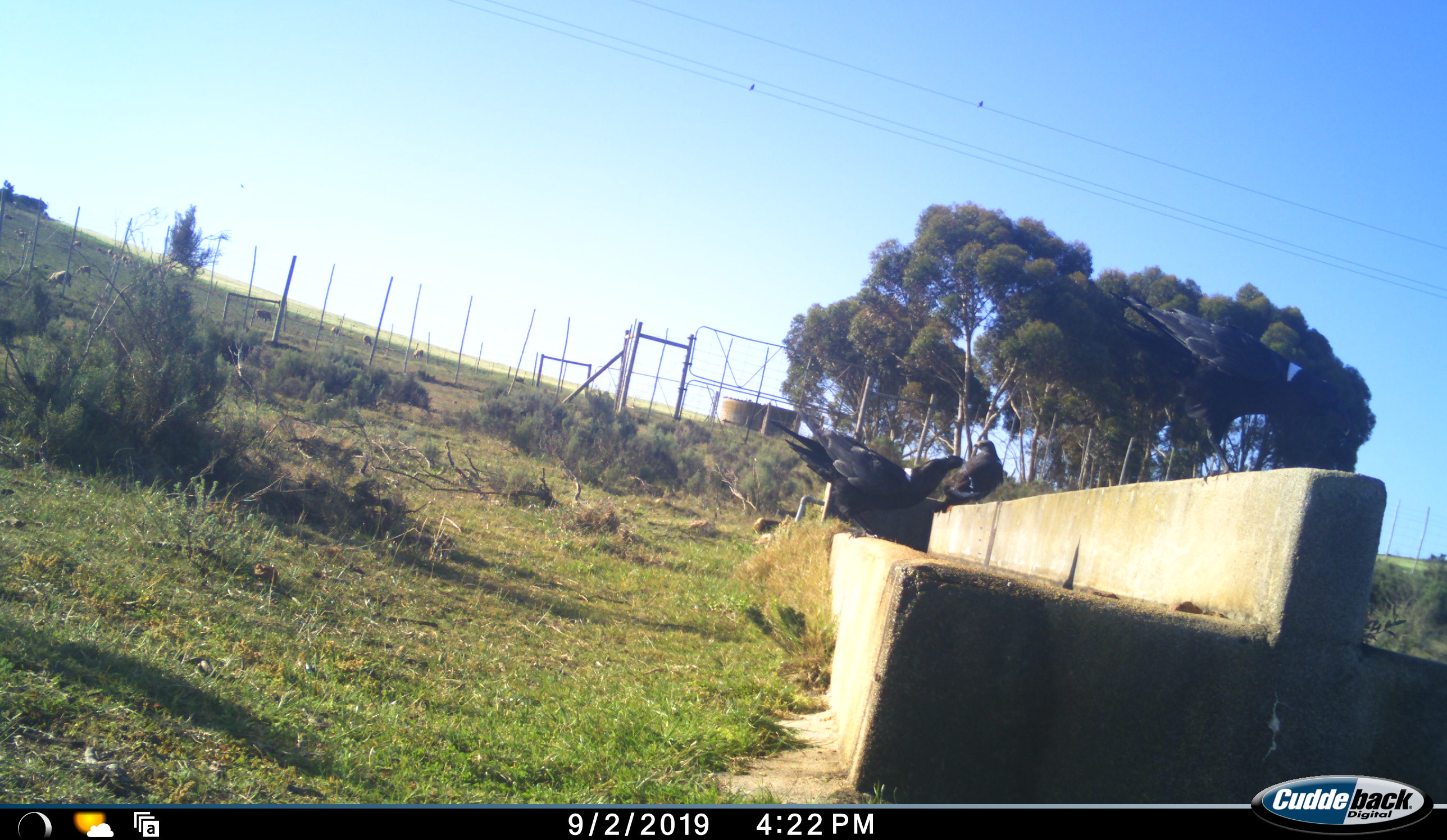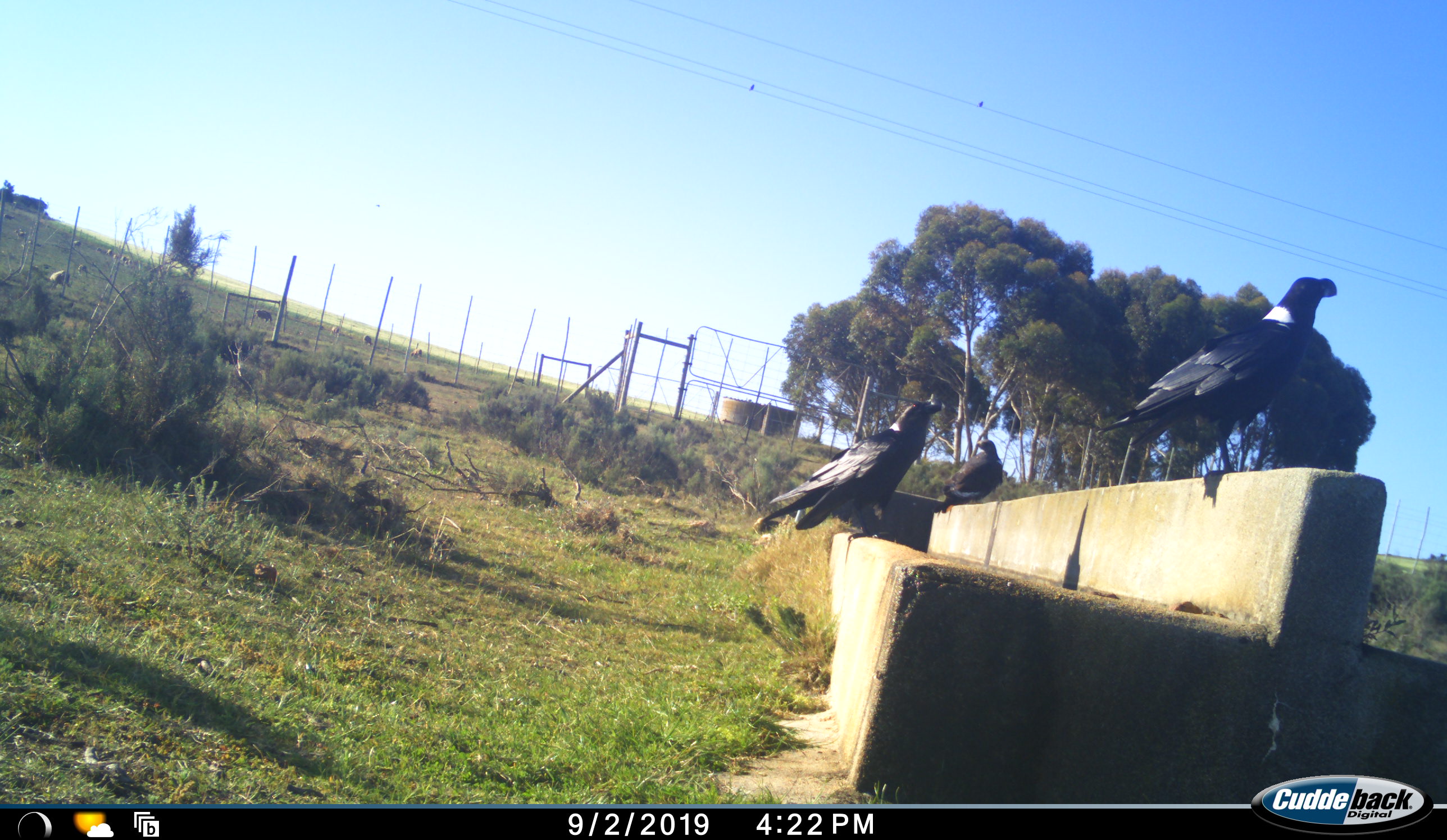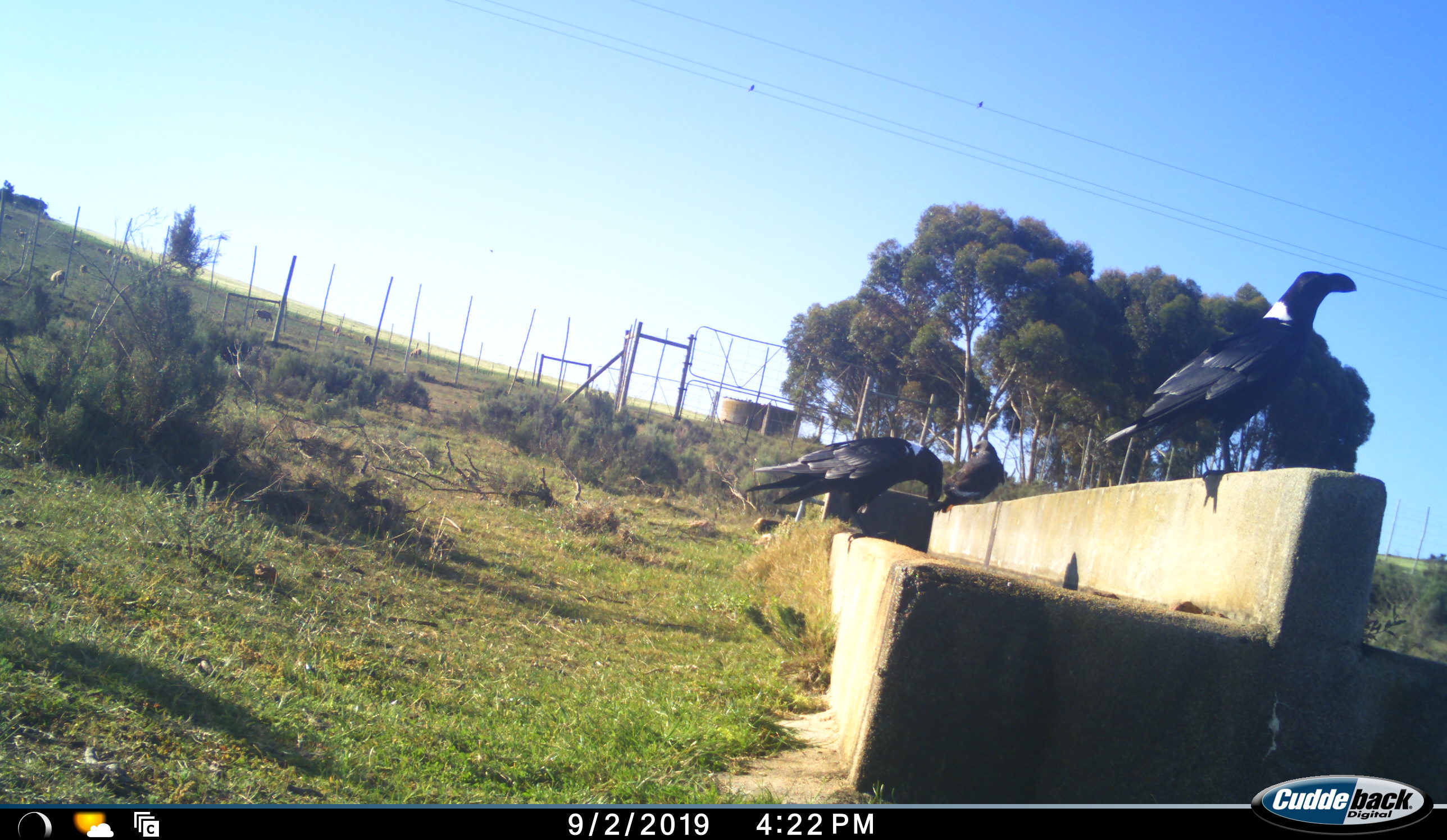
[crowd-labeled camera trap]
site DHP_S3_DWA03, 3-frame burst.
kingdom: Animalia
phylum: Chordata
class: Aves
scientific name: Aves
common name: bird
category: birdother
Birdother (bird) (Aves), count 3. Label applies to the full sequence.